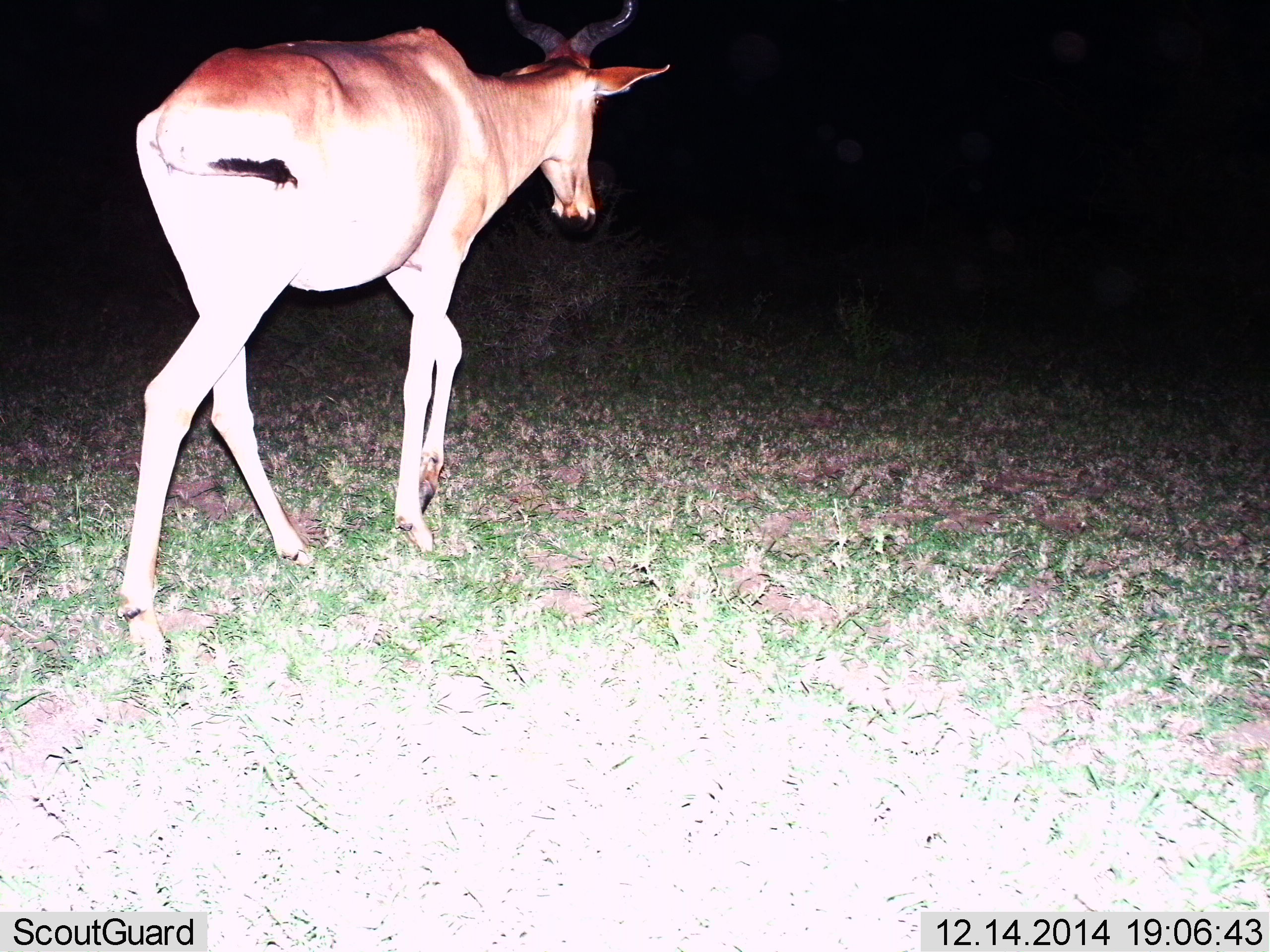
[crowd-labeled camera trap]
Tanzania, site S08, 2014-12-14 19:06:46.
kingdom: Animalia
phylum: Chordata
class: Mammalia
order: Artiodactyla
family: Bovidae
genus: Alcelaphus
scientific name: Alcelaphus buselaphus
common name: hartebeest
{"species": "hartebeest (Alcelaphus buselaphus)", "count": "1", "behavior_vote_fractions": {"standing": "20%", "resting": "0%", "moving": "90%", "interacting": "0%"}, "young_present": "0%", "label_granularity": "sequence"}